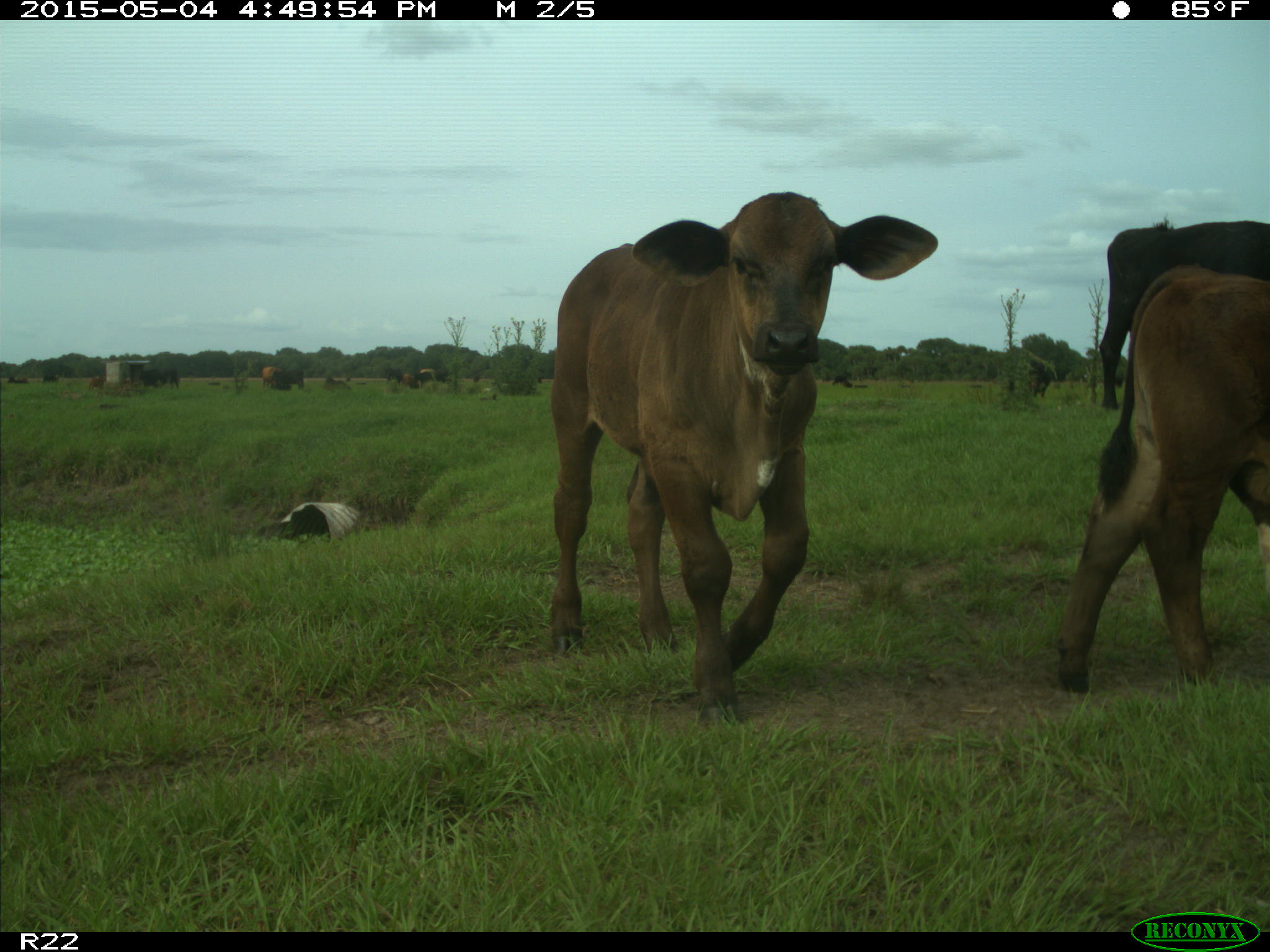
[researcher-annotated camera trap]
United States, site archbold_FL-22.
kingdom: Animalia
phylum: Chordata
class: Mammalia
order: Artiodactyla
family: Bovidae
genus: Bos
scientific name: Bos taurus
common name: domestic cow